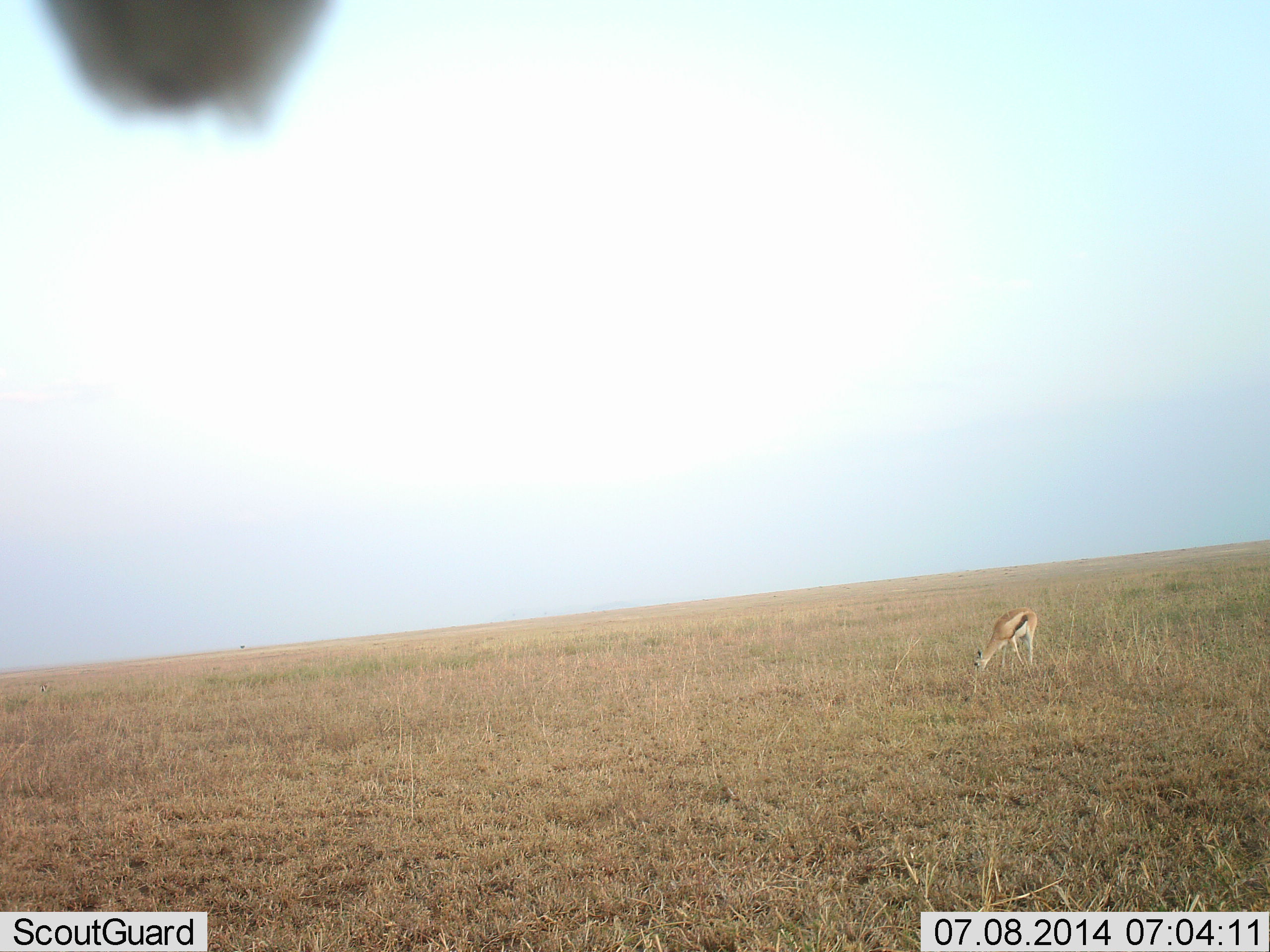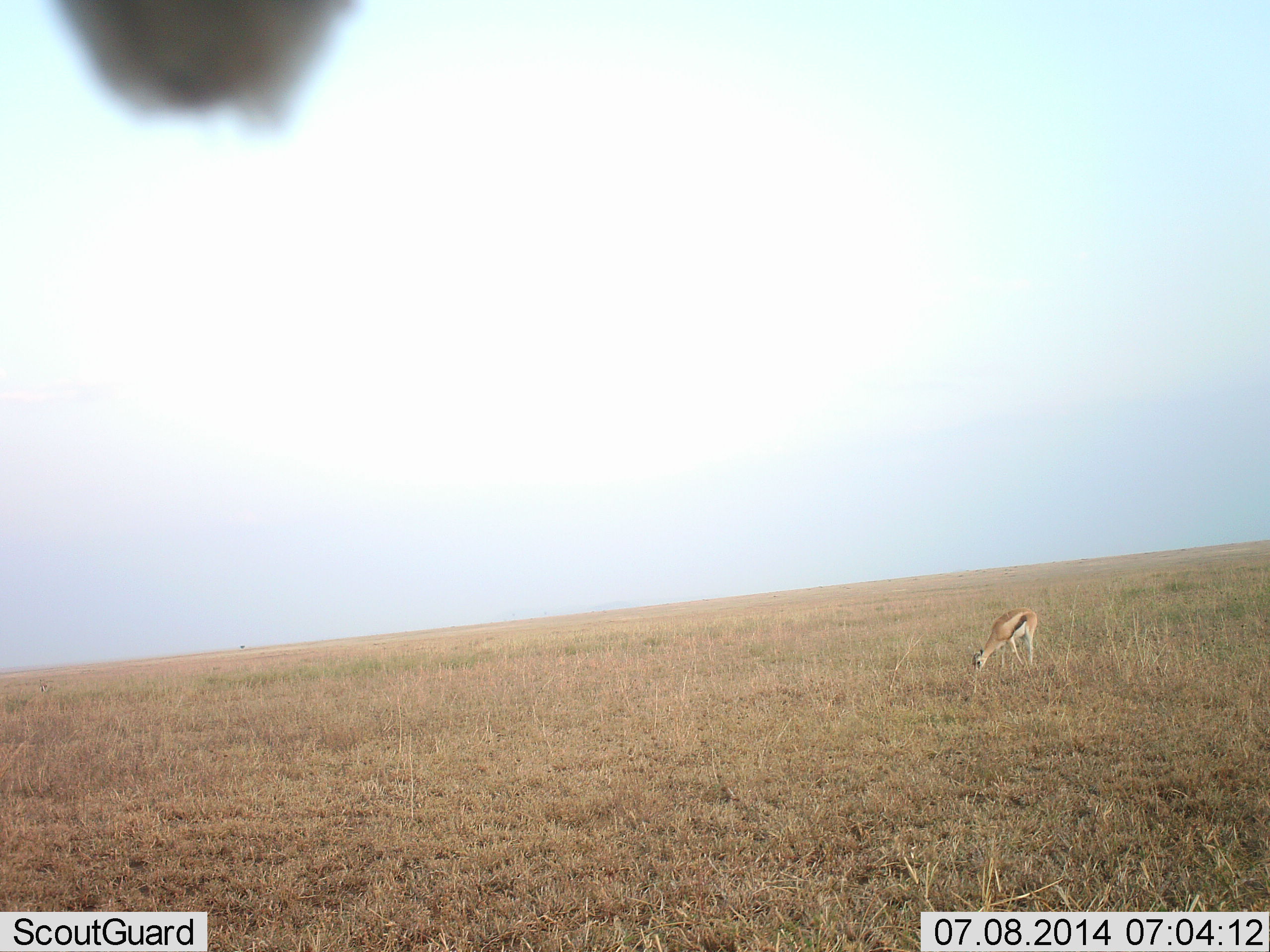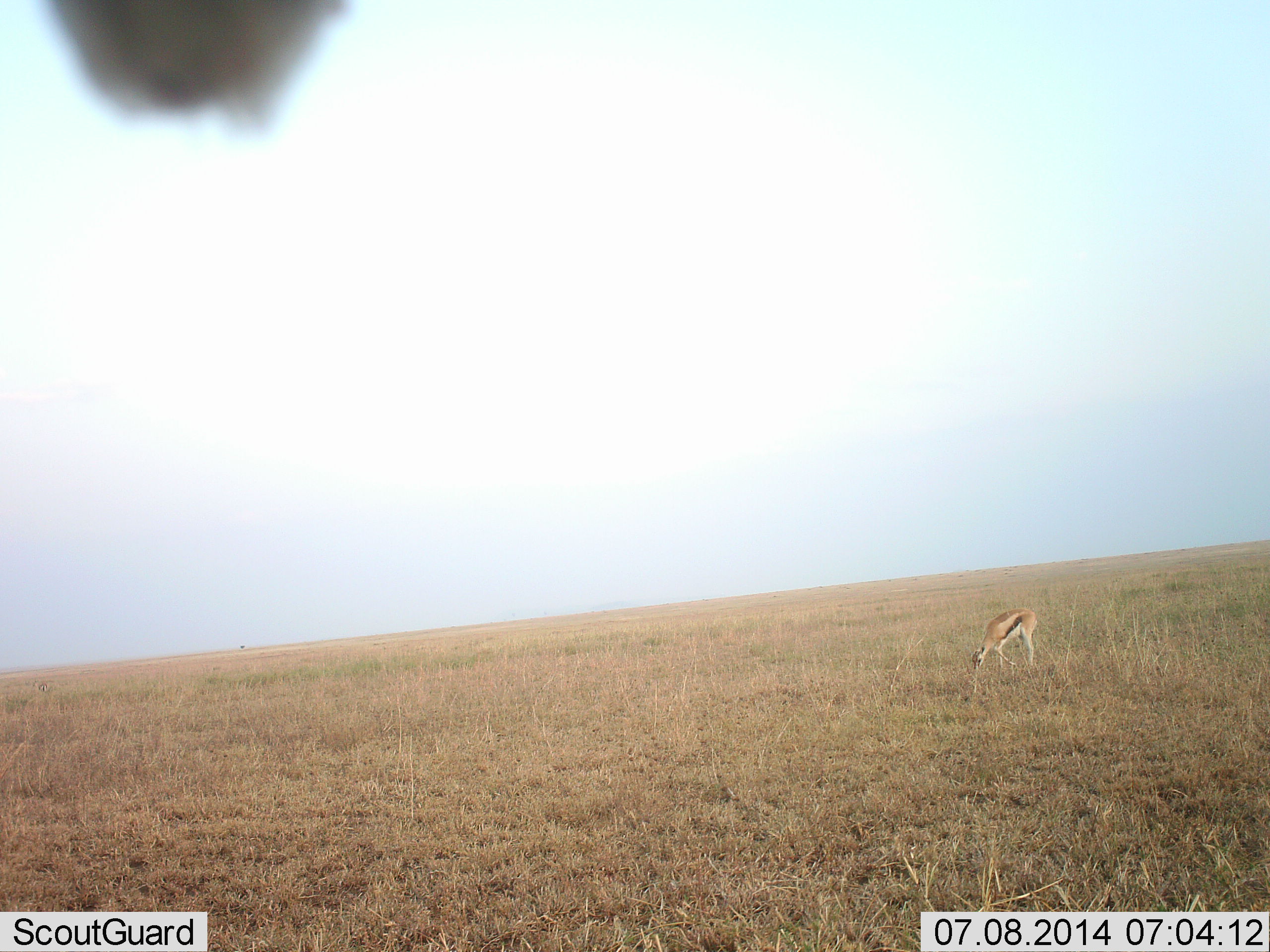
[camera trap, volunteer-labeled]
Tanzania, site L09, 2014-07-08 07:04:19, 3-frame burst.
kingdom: Animalia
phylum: Chordata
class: Mammalia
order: Artiodactyla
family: Bovidae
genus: Eudorcas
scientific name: Eudorcas thomsonii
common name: thomson's gazelle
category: gazellethomsons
Gazellethomsons (thomson's gazelle) (Eudorcas thomsonii), count 1. Behavior (volunteer vote fractions): standing 30%, resting 0%, moving 10%, interacting 0%. Young present (vote fraction): 0%. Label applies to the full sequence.